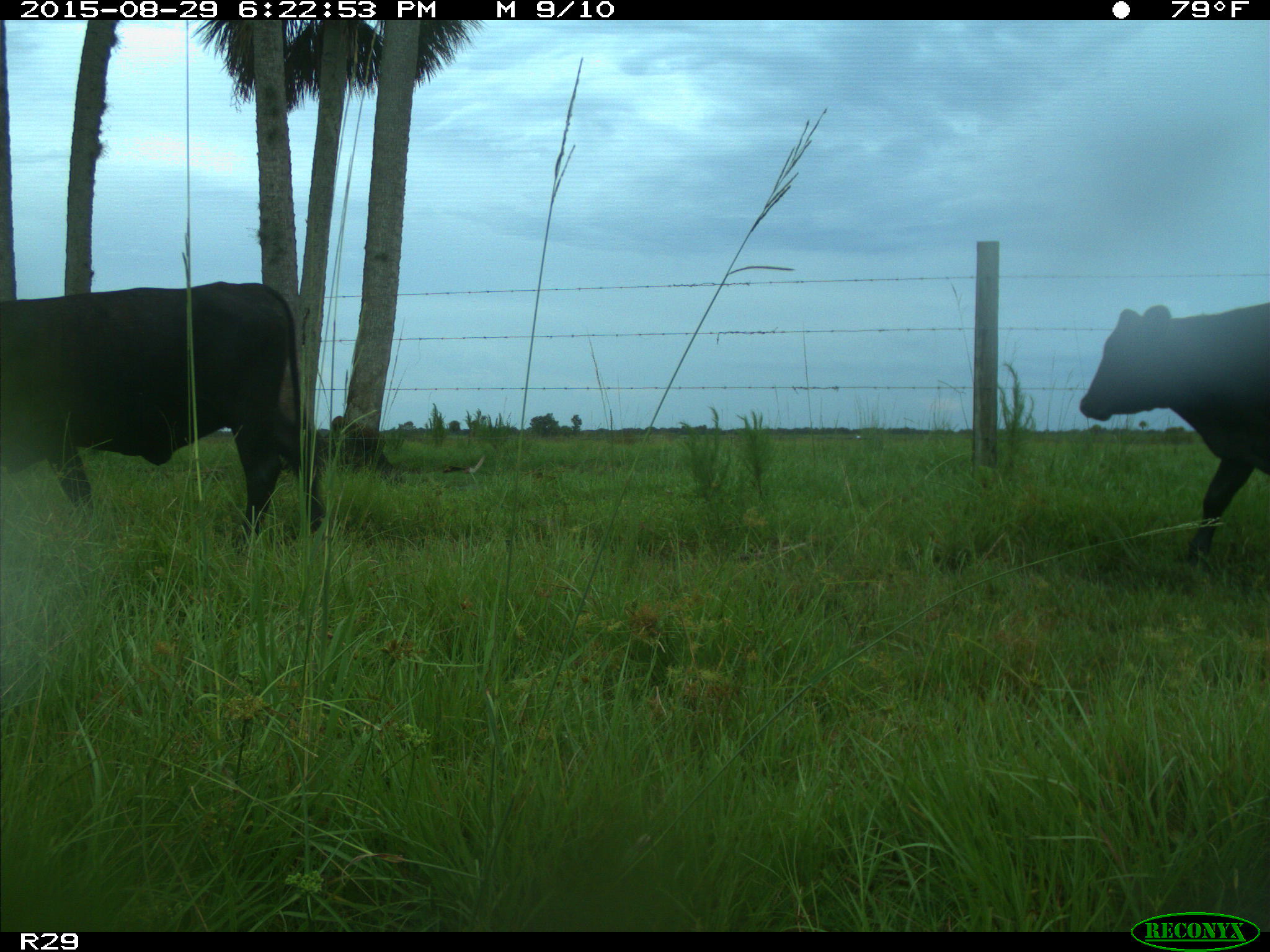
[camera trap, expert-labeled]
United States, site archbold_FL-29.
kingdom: Animalia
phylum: Chordata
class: Mammalia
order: Artiodactyla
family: Bovidae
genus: Bos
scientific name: Bos taurus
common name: domestic cow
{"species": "Bos taurus (domestic cow)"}